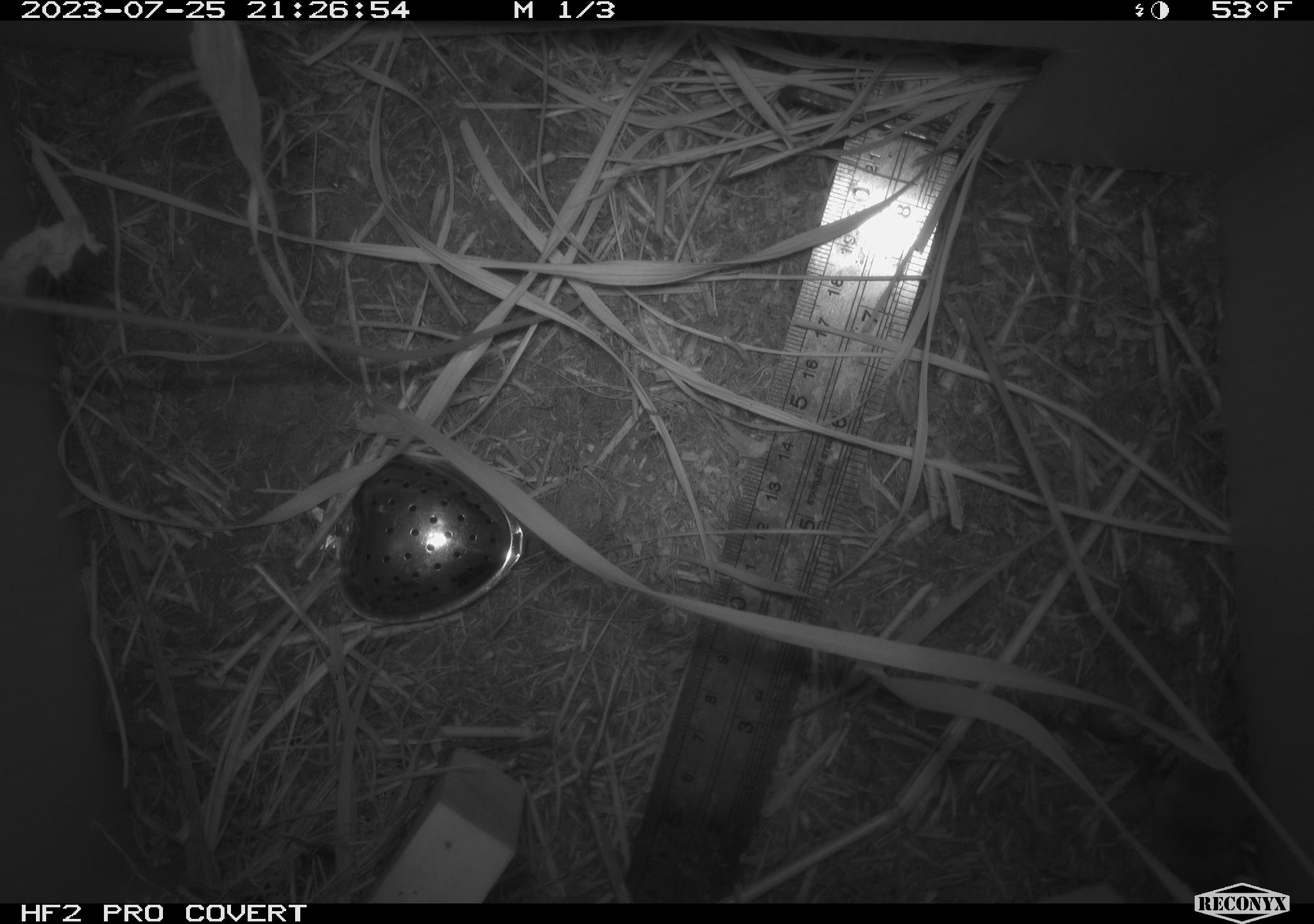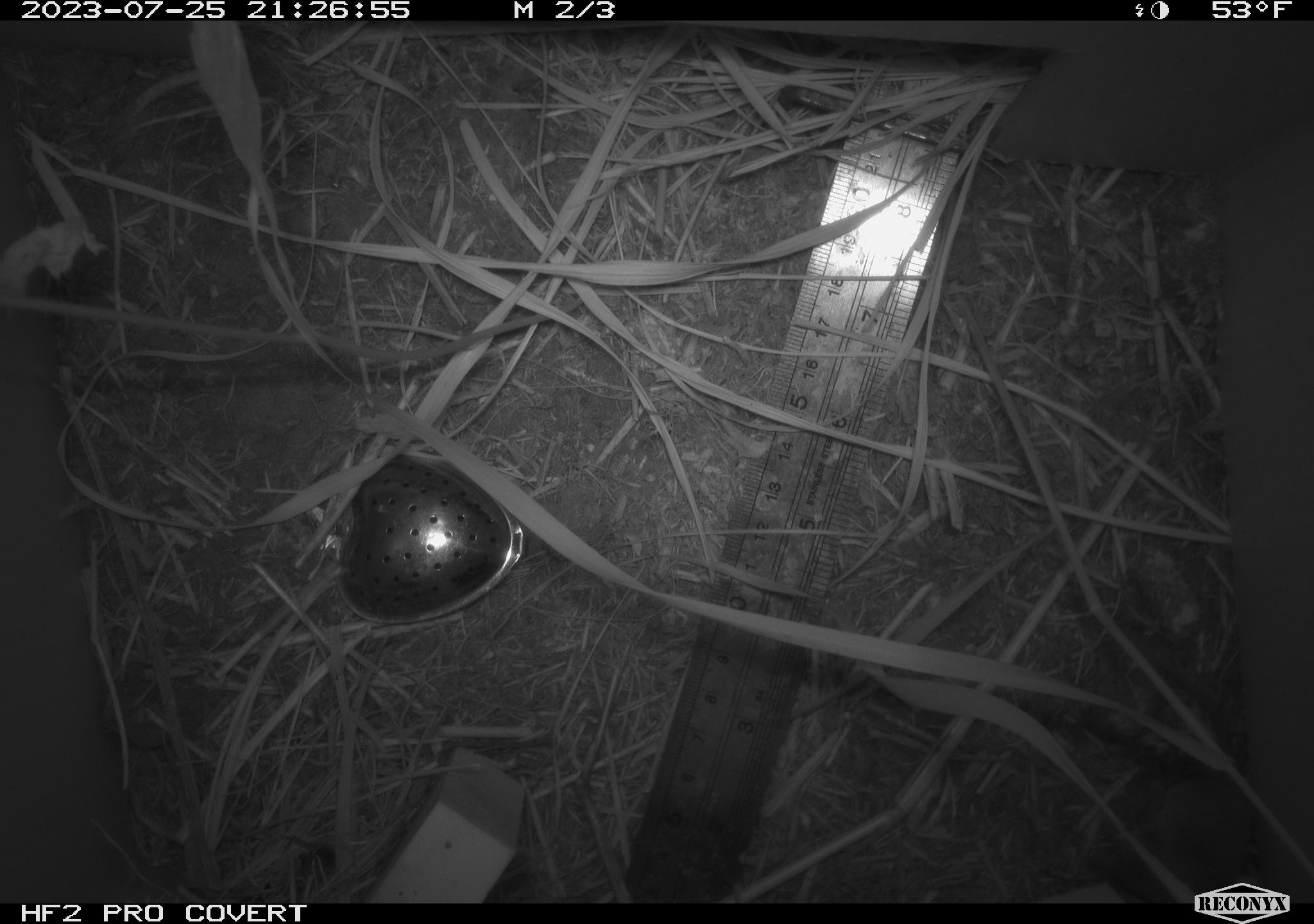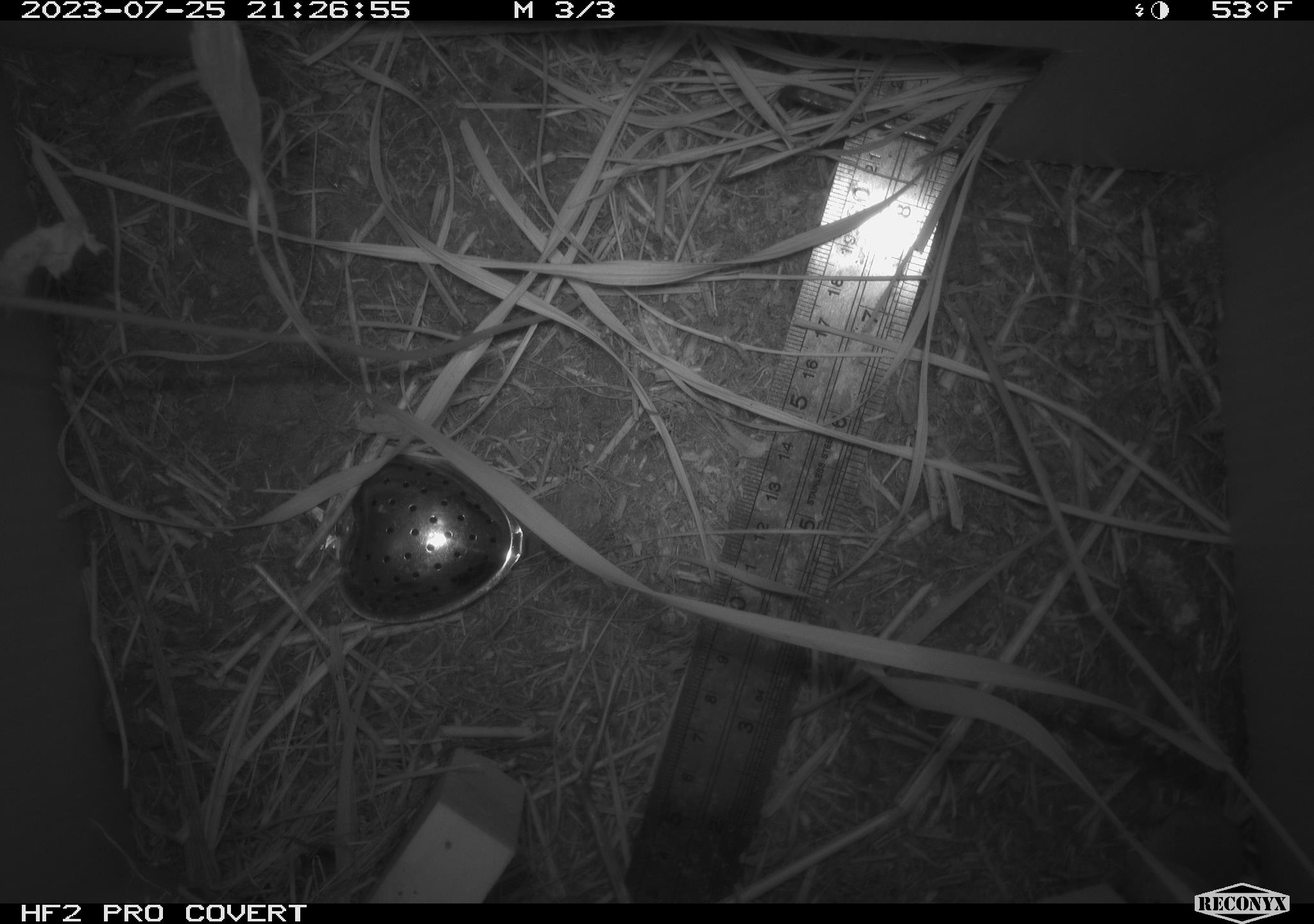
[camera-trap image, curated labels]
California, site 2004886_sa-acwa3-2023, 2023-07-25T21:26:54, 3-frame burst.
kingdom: Animalia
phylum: Chordata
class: Mammalia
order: Eulipotyphla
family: Soricidae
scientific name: Soricidae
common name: shrews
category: soricidae family